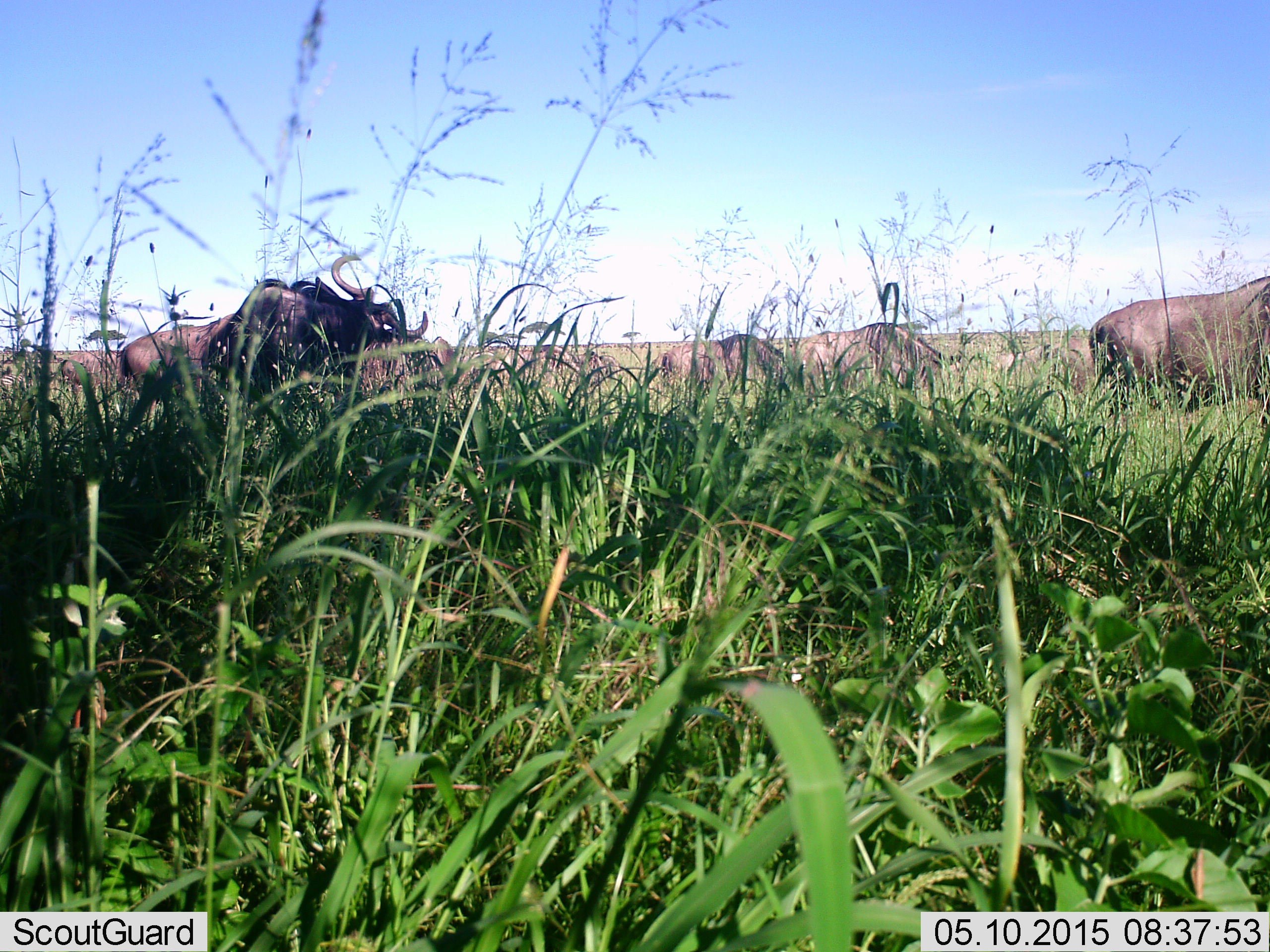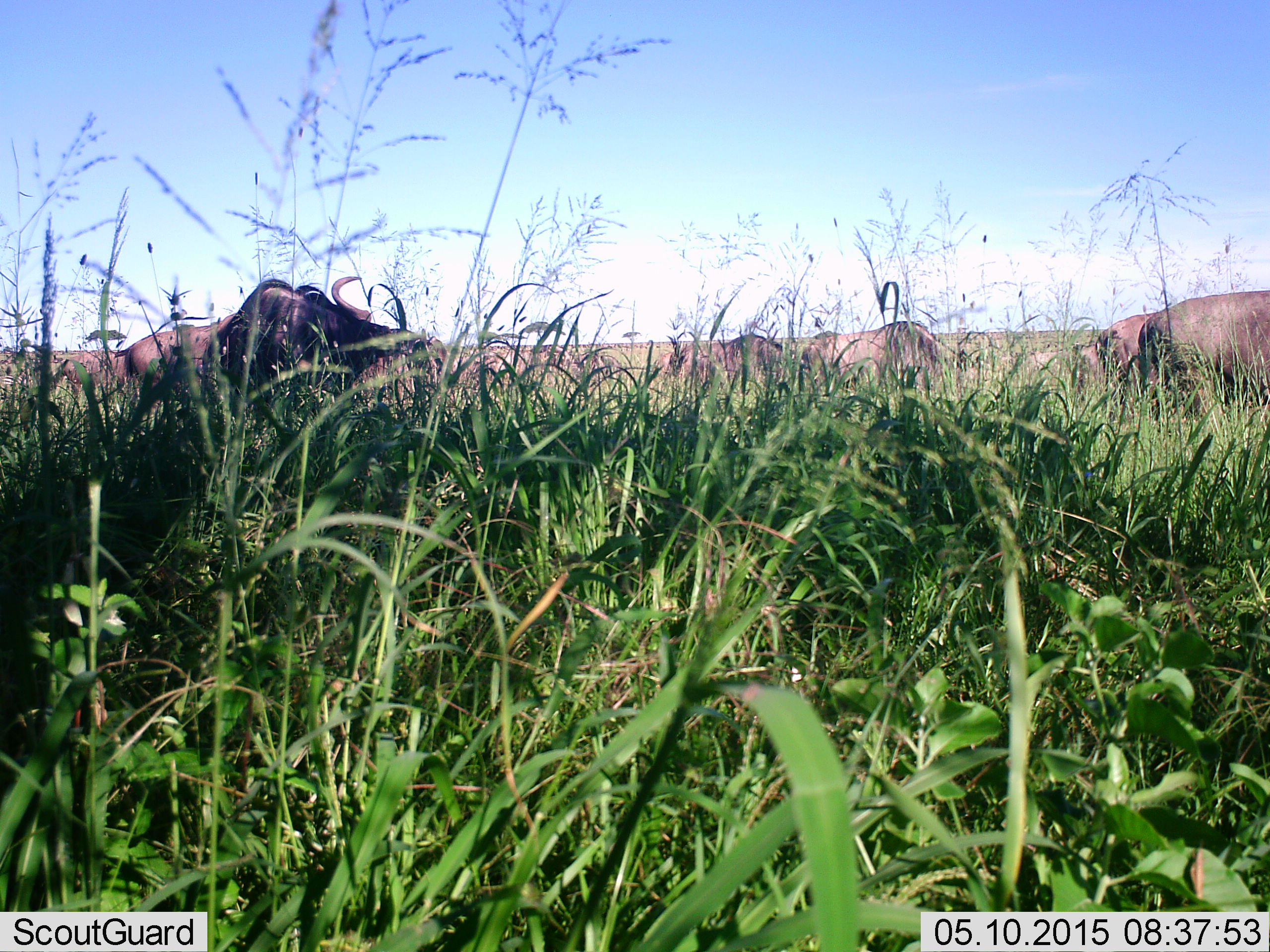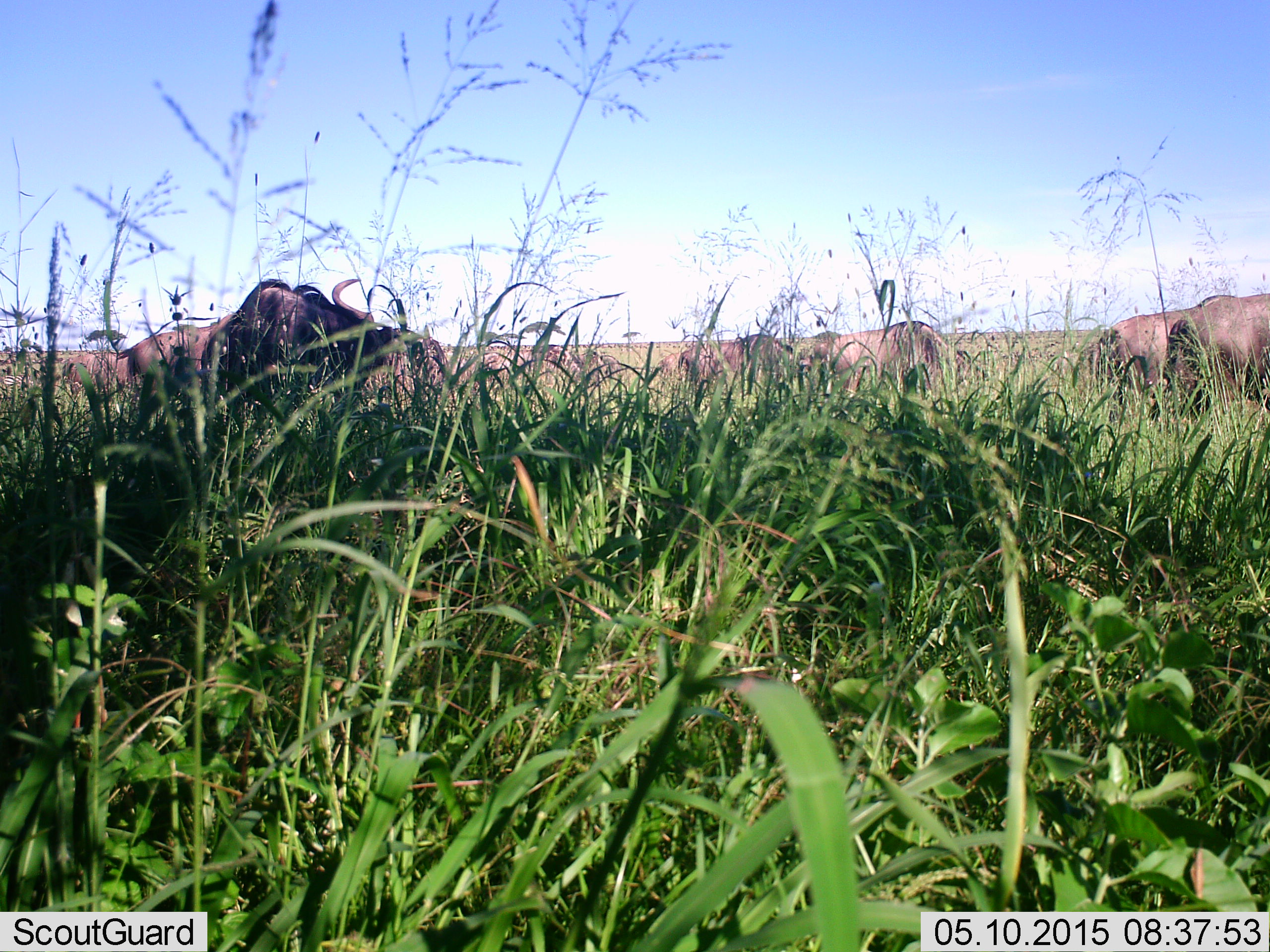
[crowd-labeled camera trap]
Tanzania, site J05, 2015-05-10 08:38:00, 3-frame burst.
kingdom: Animalia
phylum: Chordata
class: Mammalia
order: Artiodactyla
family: Bovidae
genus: Connochaetes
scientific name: Connochaetes taurinus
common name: blue wildebeest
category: wildebeest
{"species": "wildebeest (blue wildebeest) (Connochaetes taurinus)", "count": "8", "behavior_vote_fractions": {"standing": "50%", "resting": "0%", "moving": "30%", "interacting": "0%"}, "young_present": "0%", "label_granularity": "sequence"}